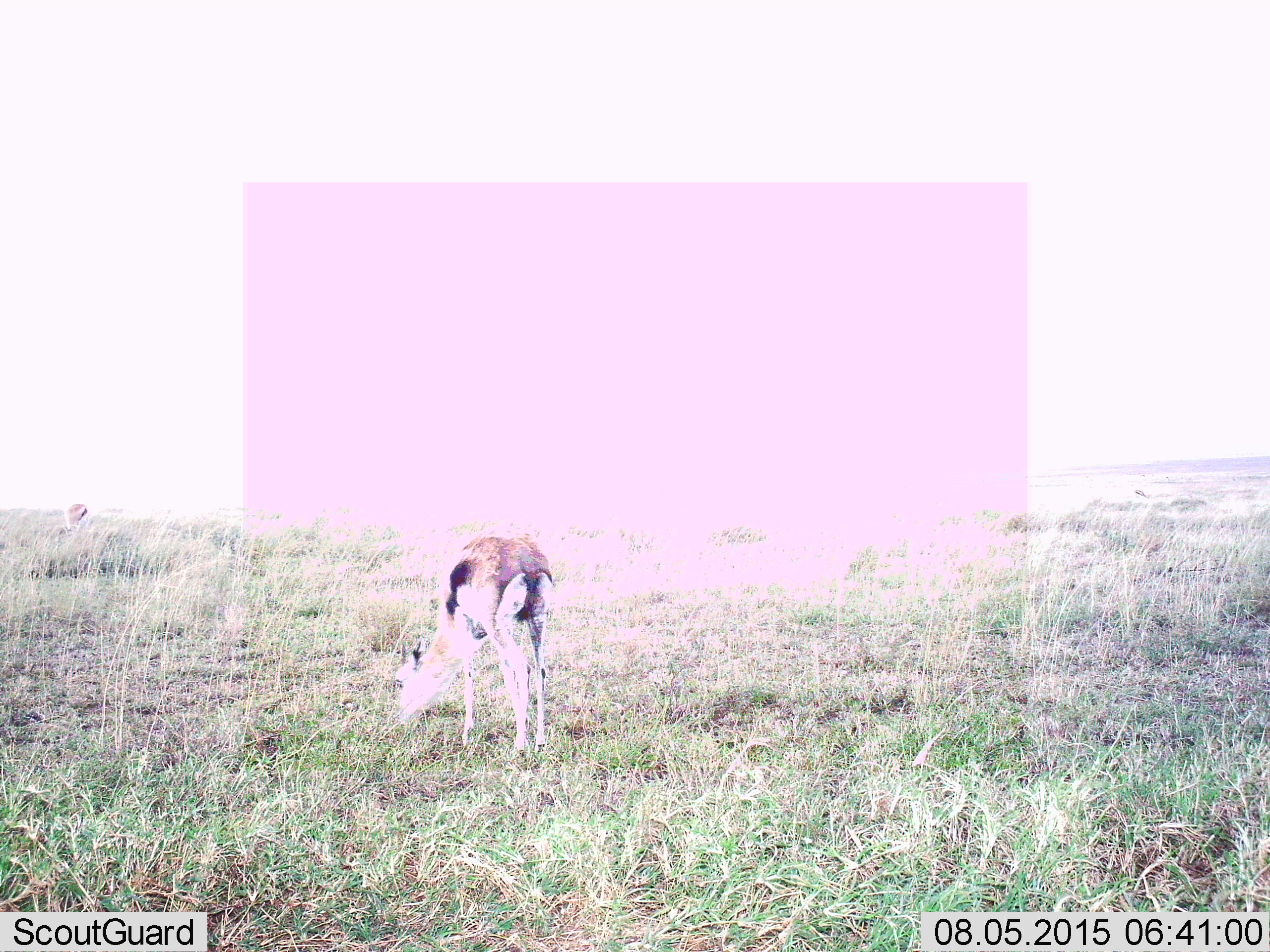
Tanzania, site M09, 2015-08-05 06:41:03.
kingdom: Animalia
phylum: Chordata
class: Mammalia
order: Artiodactyla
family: Bovidae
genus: Eudorcas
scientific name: Eudorcas thomsonii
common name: thomson's gazelle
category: gazellethomsons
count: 1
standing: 0%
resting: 0%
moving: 0%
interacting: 0%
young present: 0%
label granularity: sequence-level